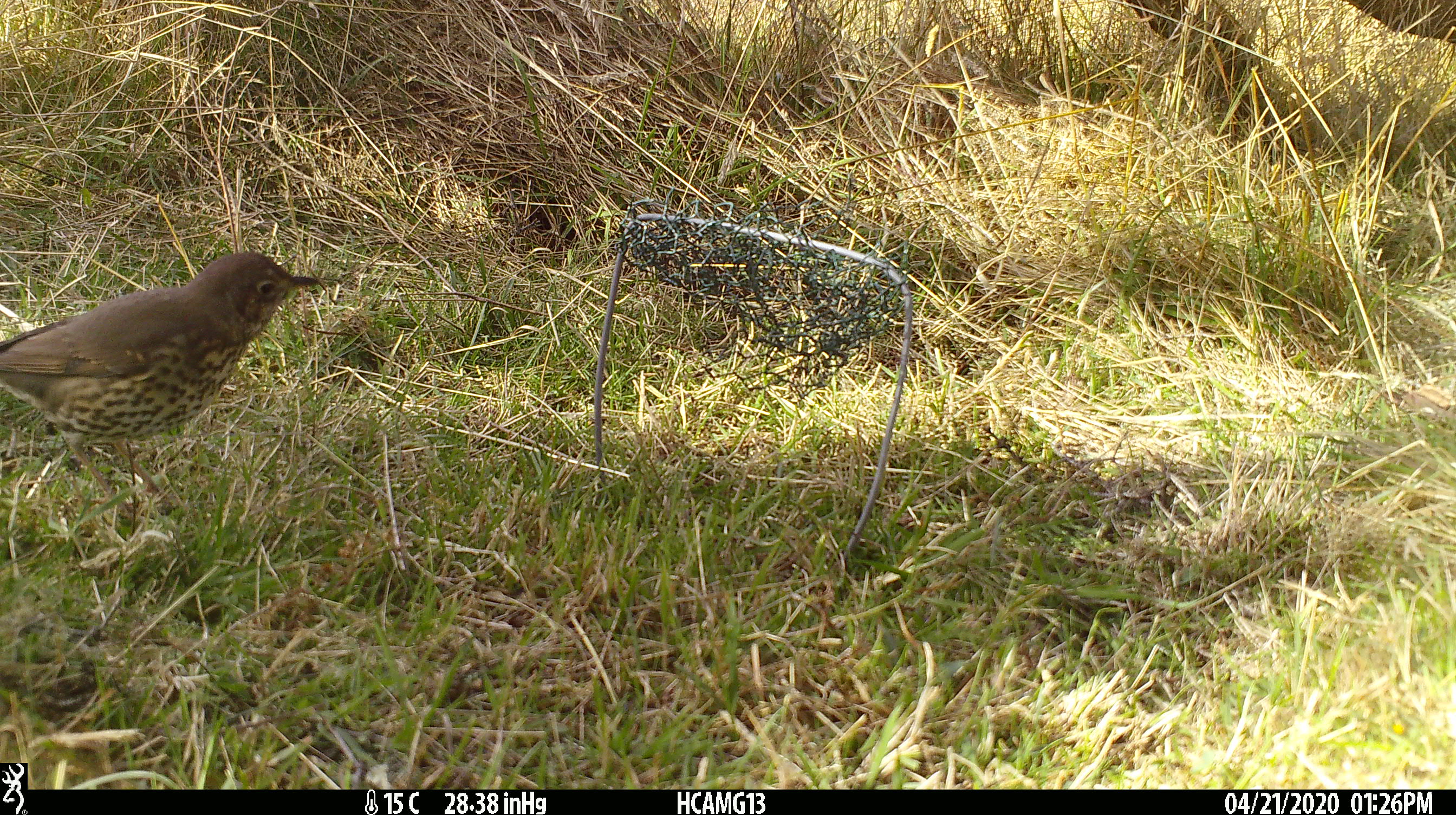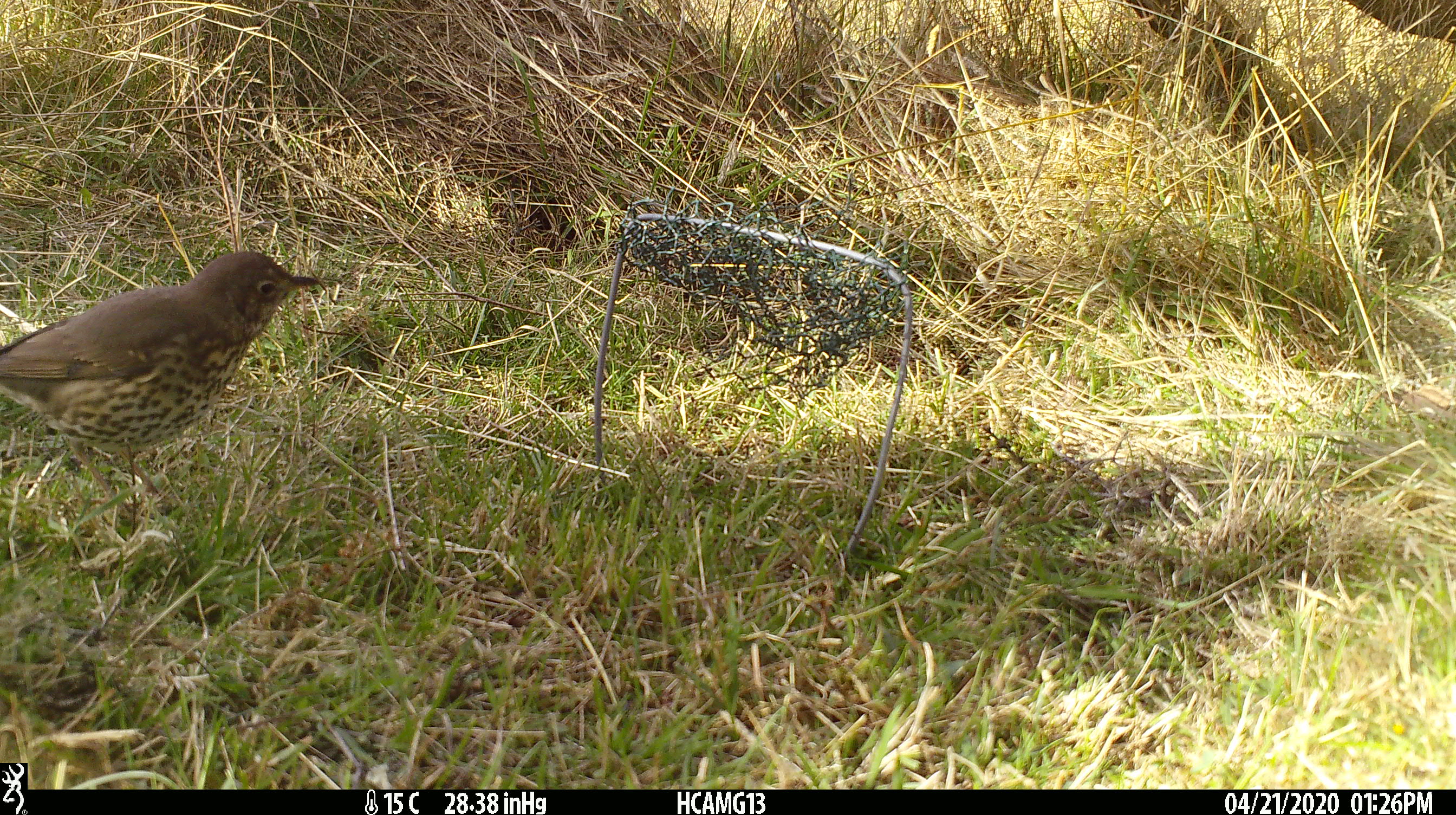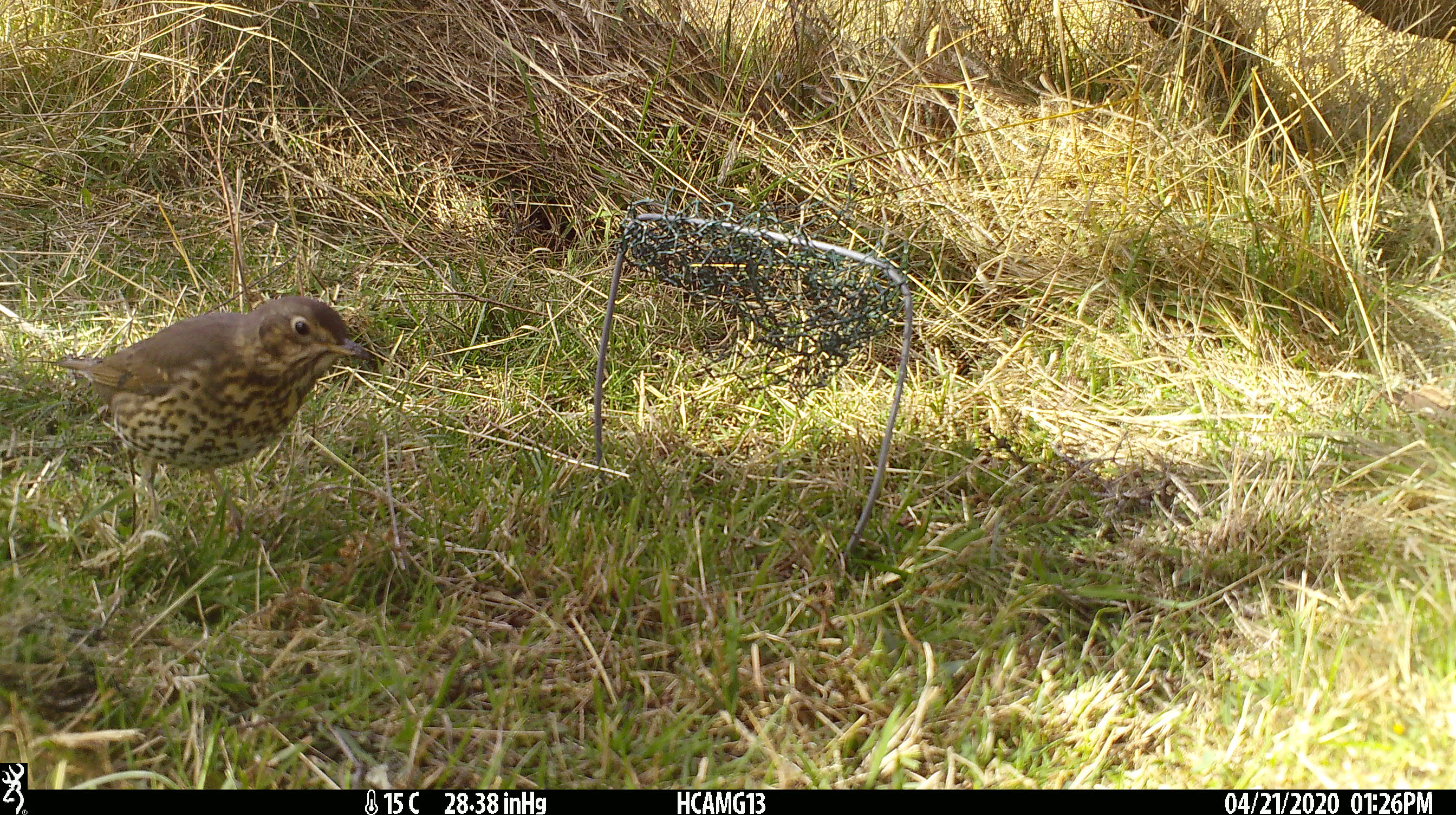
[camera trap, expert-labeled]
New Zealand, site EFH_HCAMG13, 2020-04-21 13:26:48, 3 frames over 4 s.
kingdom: Animalia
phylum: Chordata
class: Aves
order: Passeriformes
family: Turdidae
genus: Turdus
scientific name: Turdus philomelos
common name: song thrush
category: thrush